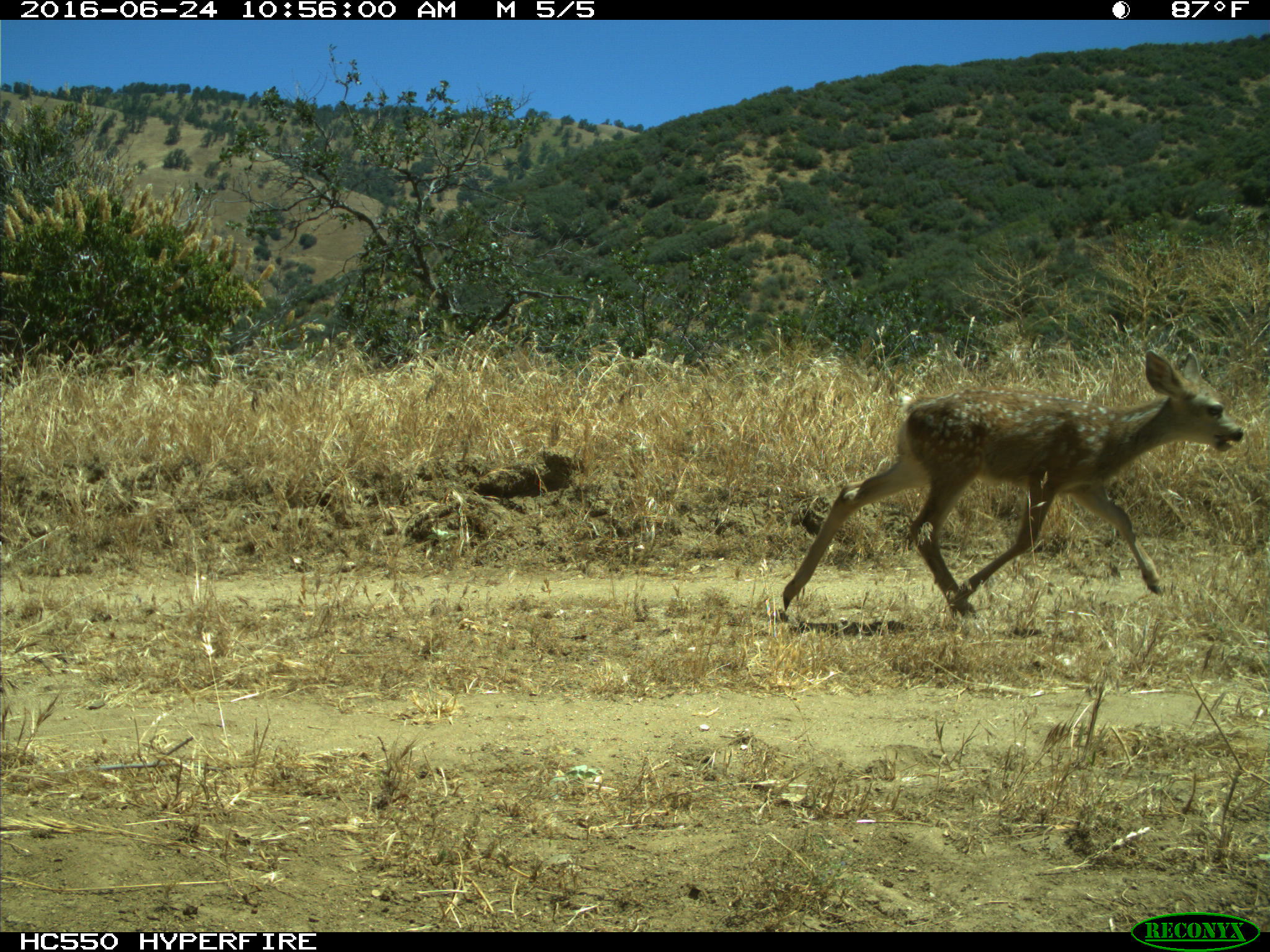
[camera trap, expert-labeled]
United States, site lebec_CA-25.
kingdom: Animalia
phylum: Chordata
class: Mammalia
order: Artiodactyla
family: Cervidae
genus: Odocoileus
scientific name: Odocoileus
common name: deer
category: unidentified deer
Unidentified deer (deer) (Odocoileus).